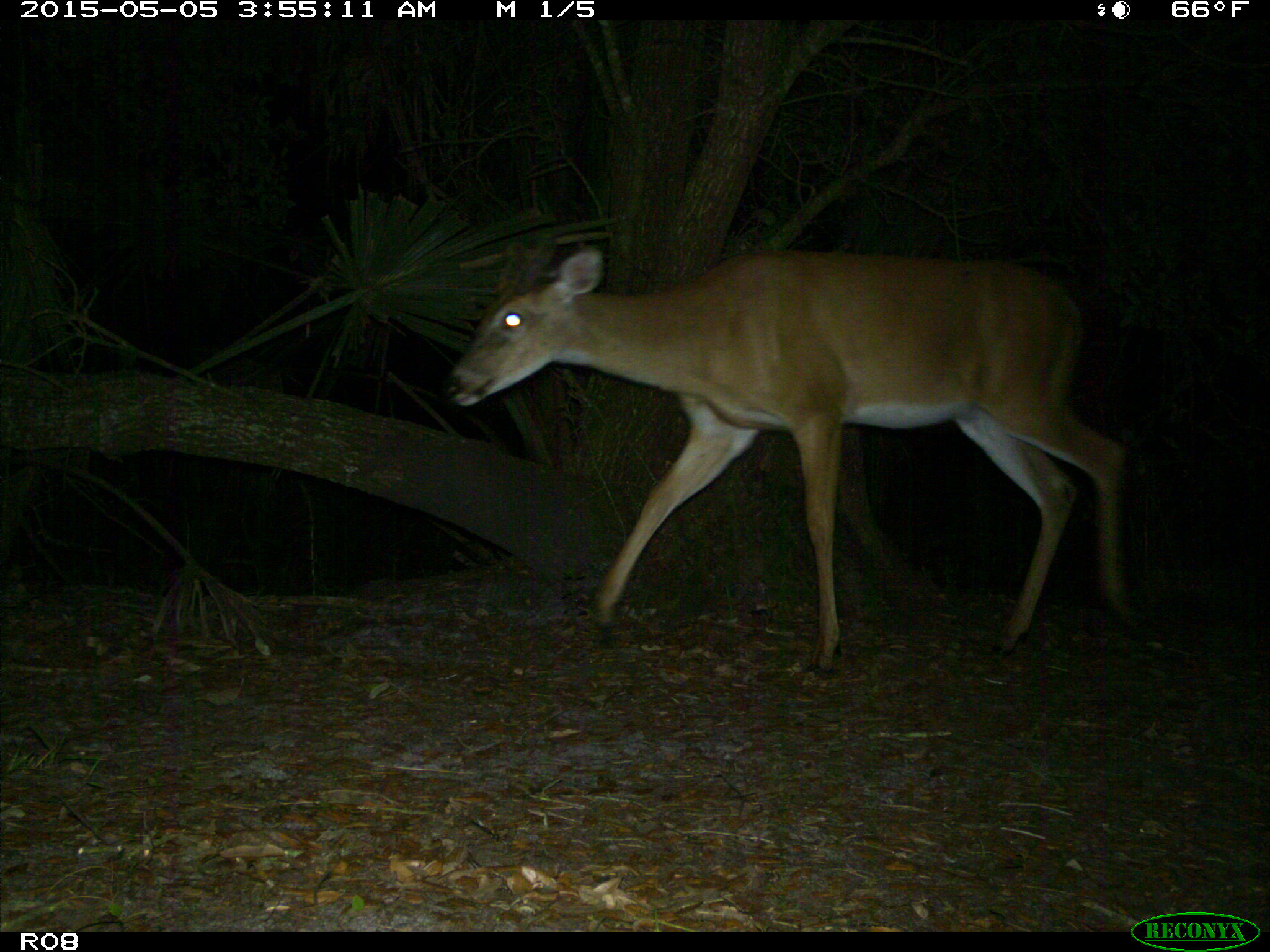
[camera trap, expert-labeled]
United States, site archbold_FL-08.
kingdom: Animalia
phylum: Chordata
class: Mammalia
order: Artiodactyla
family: Cervidae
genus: Odocoileus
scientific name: Odocoileus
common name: deer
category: unidentified deer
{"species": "unidentified deer (deer) (Odocoileus)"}